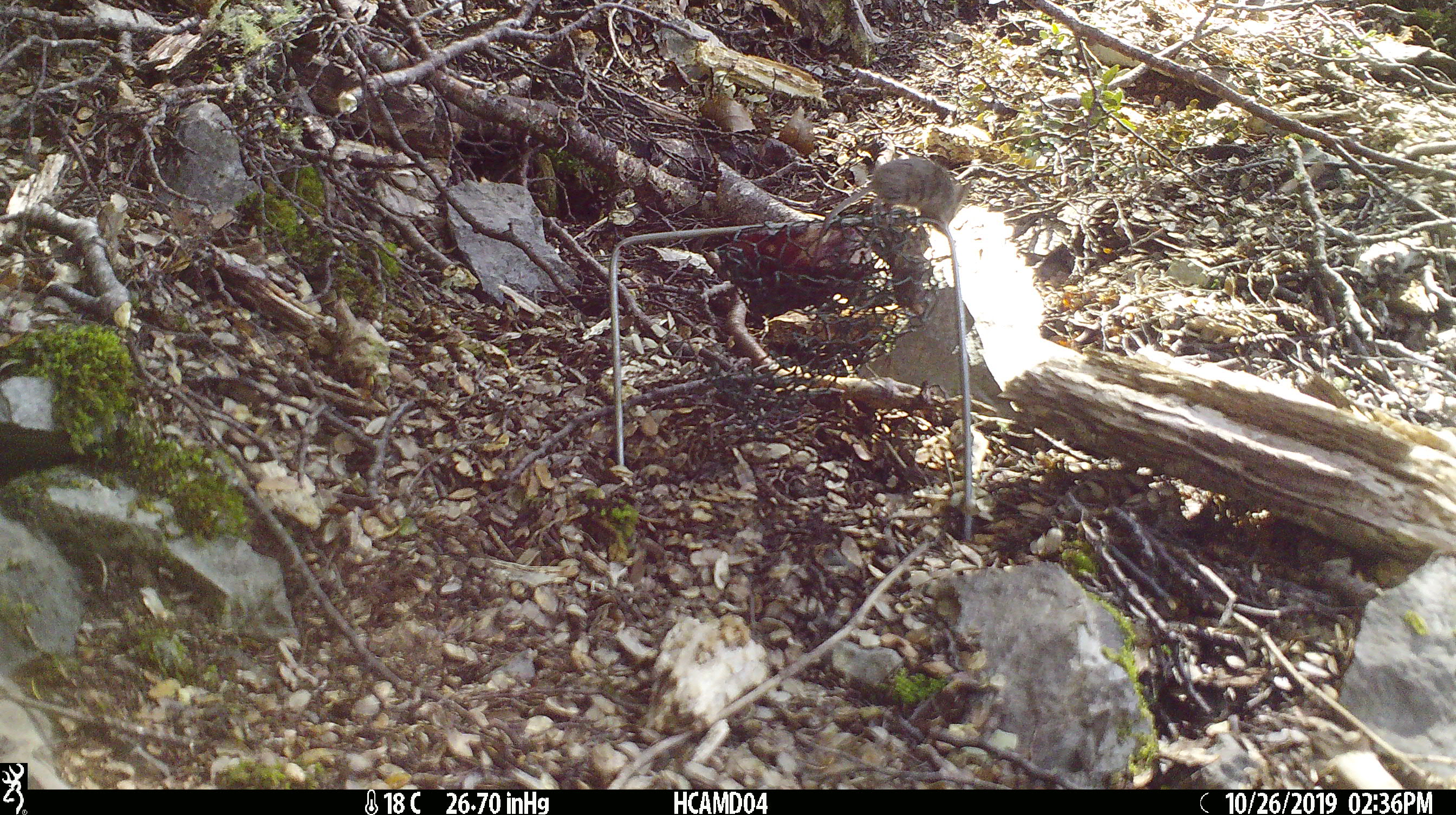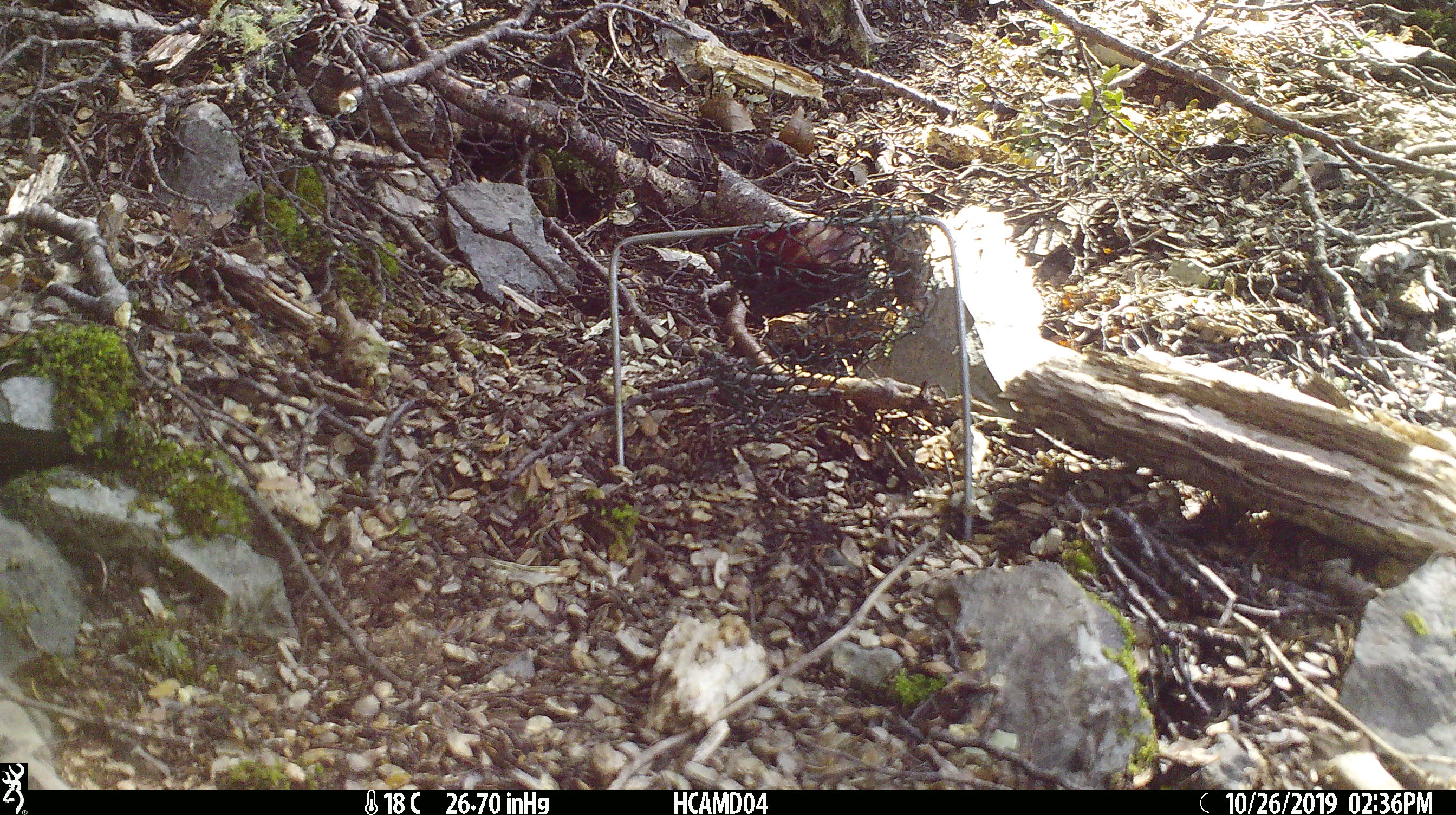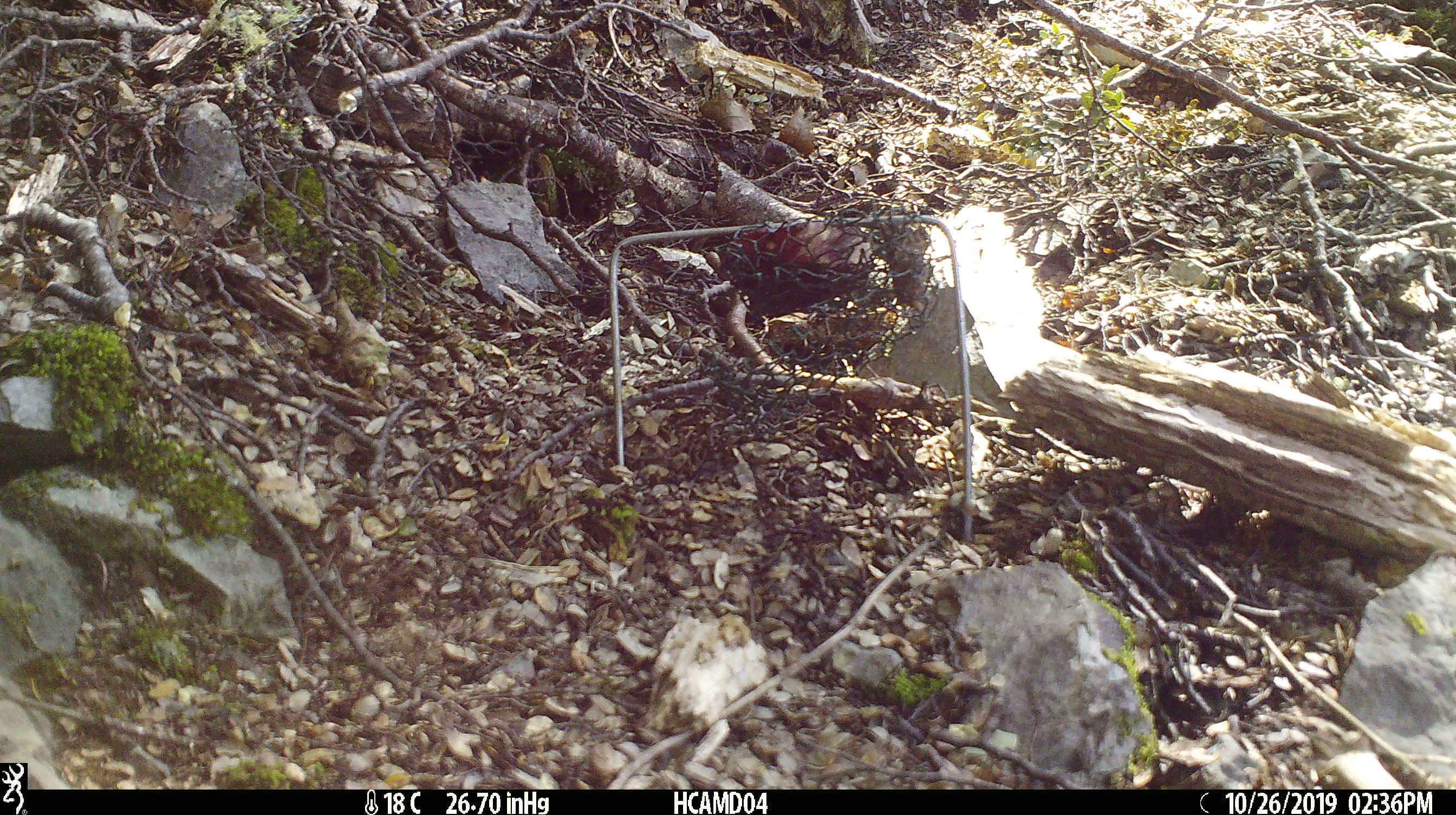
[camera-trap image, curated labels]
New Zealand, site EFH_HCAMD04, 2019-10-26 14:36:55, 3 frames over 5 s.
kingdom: Animalia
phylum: Chordata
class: Mammalia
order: Rodentia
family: Muridae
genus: Mus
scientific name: Mus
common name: mouse